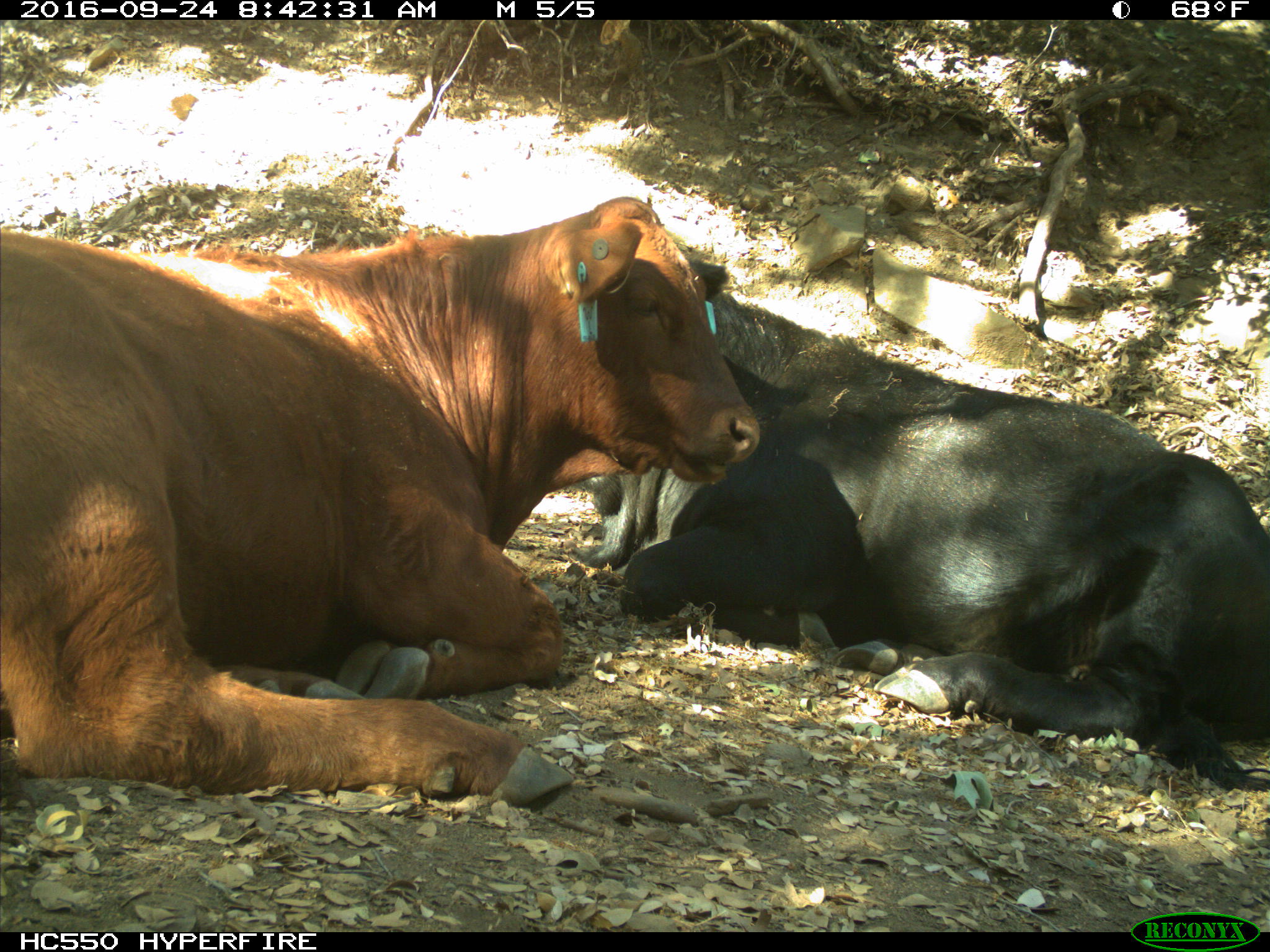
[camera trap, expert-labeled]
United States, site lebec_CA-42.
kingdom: Animalia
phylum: Chordata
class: Mammalia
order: Artiodactyla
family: Bovidae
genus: Bos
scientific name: Bos taurus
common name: domestic cow